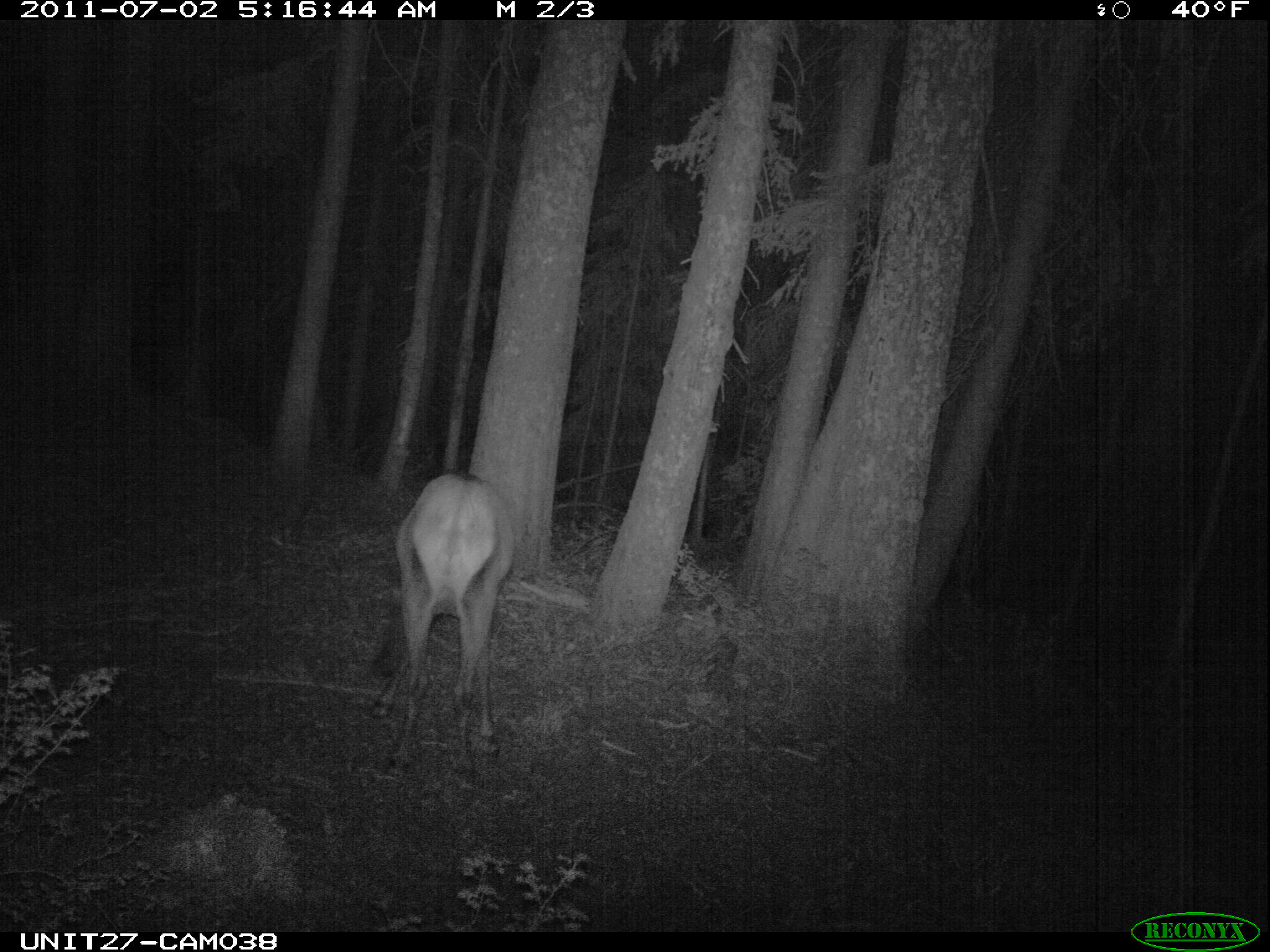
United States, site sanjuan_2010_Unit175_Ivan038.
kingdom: Animalia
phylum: Chordata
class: Mammalia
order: Artiodactyla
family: Cervidae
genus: Cervus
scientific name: Cervus elaphus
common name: red deer